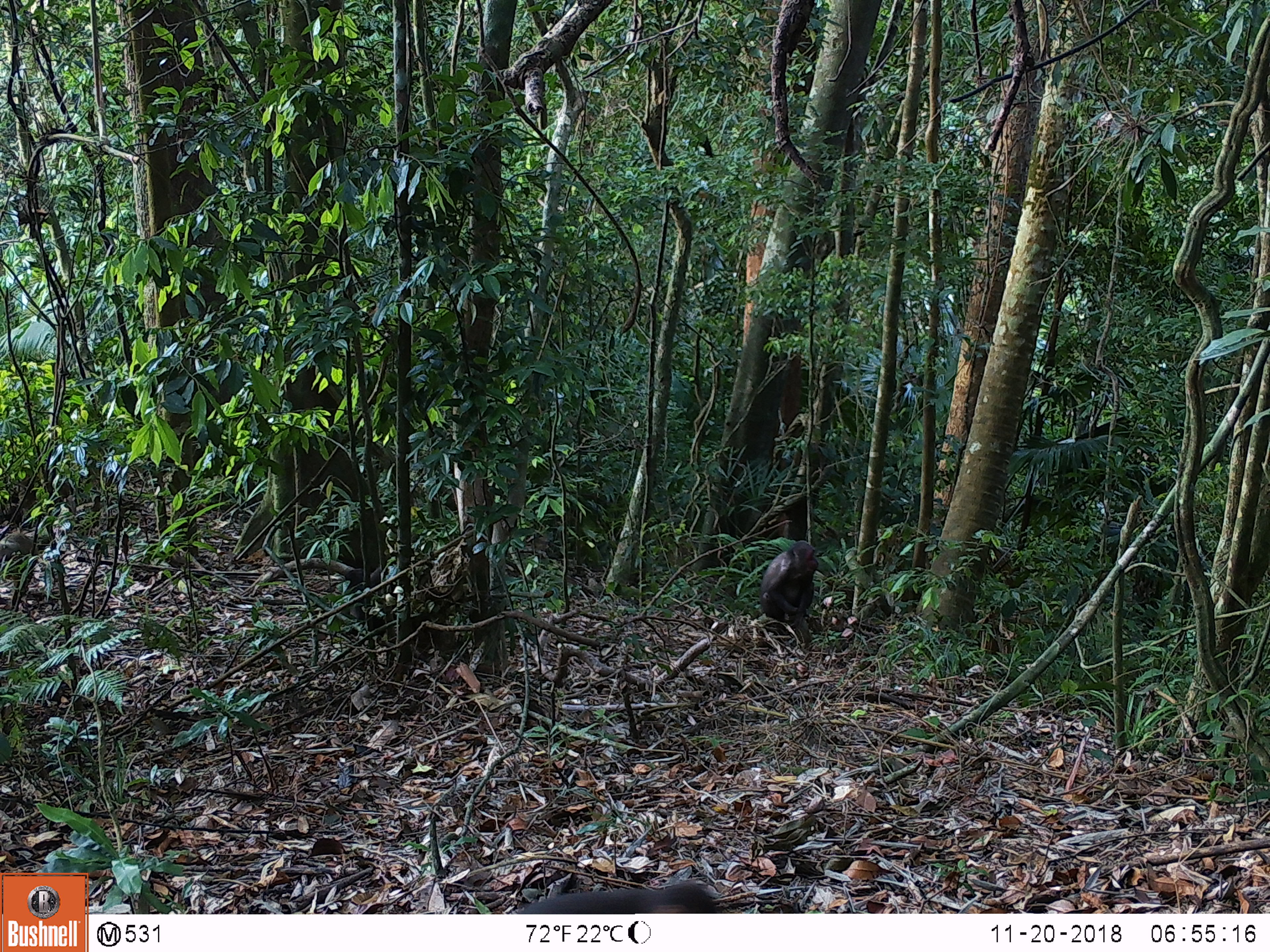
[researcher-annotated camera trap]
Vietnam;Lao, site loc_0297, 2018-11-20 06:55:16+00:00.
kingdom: Animalia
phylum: Chordata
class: Mammalia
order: Primates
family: Cercopithecidae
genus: Macaca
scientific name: Macaca arctoides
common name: stump-tailed macaque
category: stump tailed macaque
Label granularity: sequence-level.